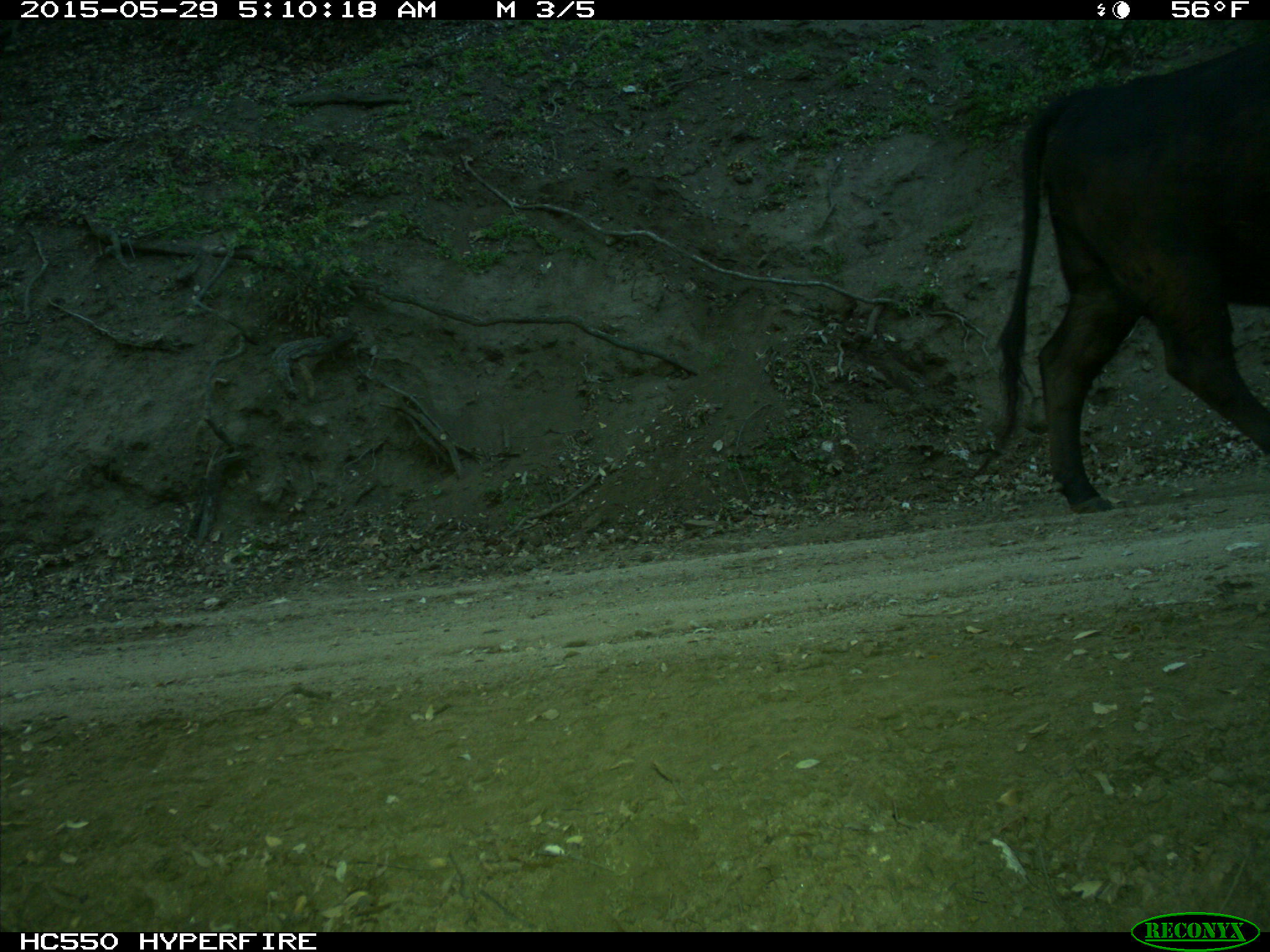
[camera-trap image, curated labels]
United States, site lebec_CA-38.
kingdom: Animalia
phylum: Chordata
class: Mammalia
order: Artiodactyla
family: Bovidae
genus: Bos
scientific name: Bos taurus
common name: domestic cow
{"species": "Bos taurus (domestic cow)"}